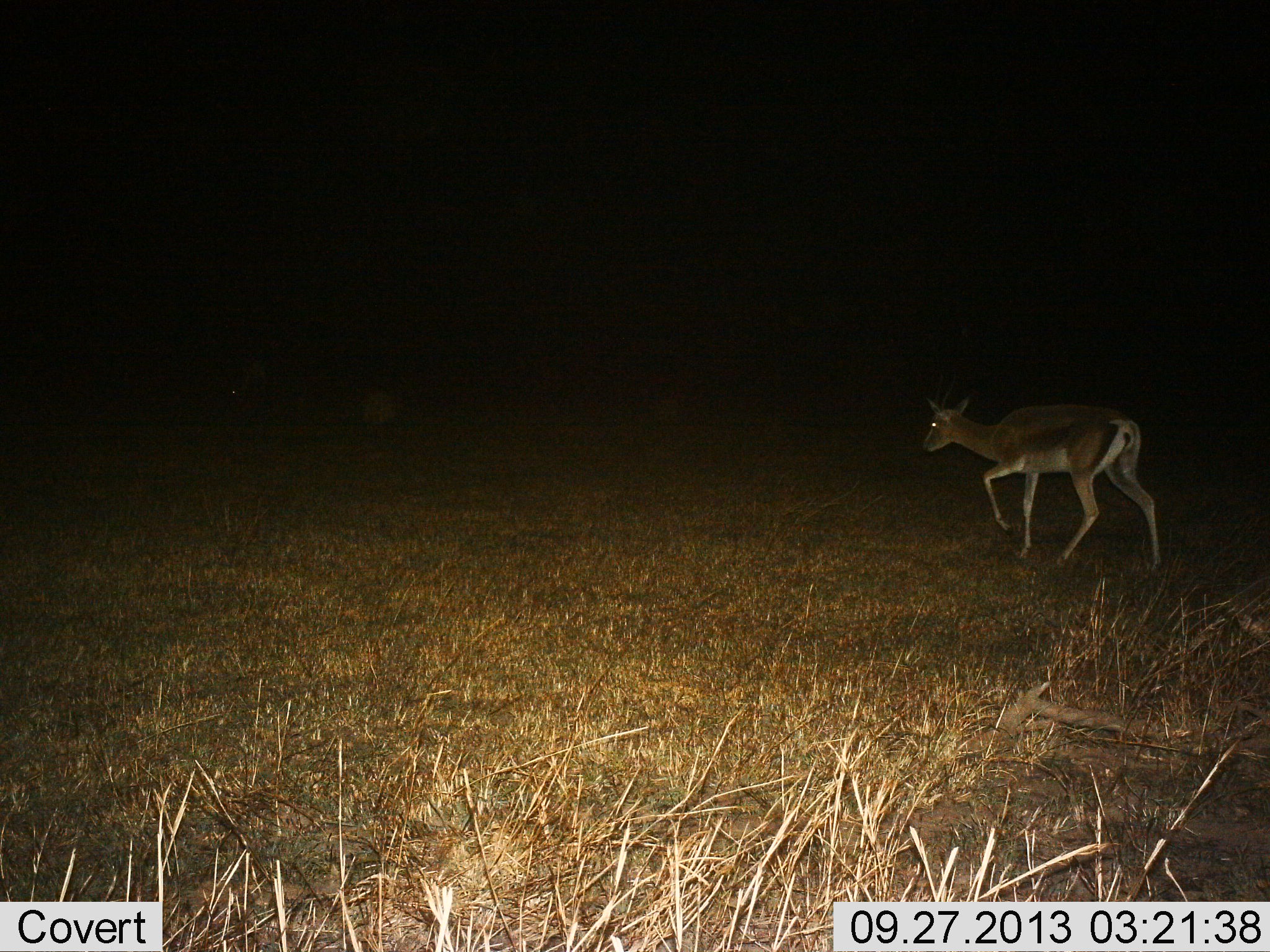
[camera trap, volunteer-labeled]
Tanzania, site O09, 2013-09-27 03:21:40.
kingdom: Animalia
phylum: Chordata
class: Mammalia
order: Artiodactyla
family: Bovidae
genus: Nanger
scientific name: Nanger granti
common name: grant's gazelle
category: gazellegrants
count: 1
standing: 6%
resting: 0%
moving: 100%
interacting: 0%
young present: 0%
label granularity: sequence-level